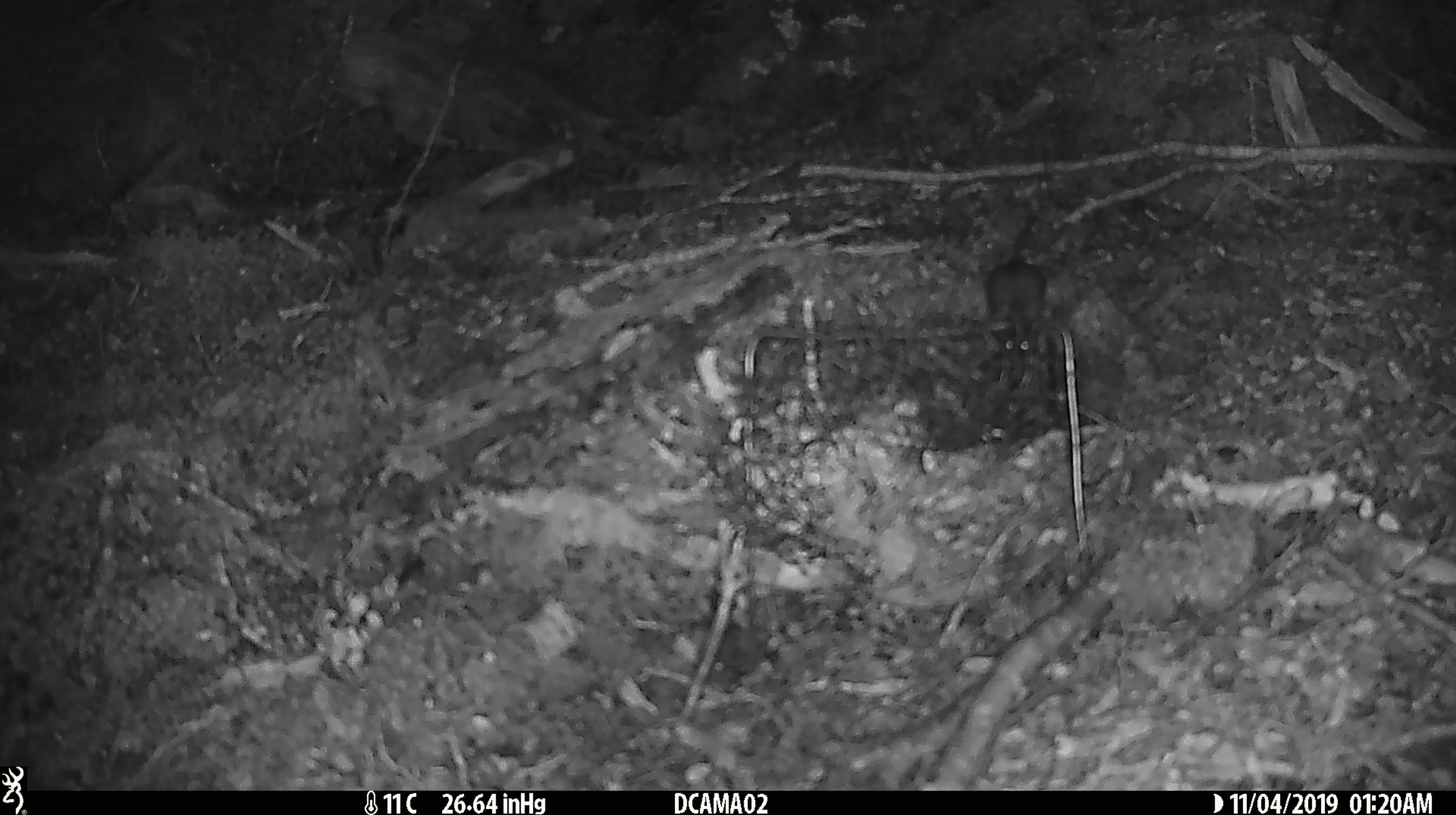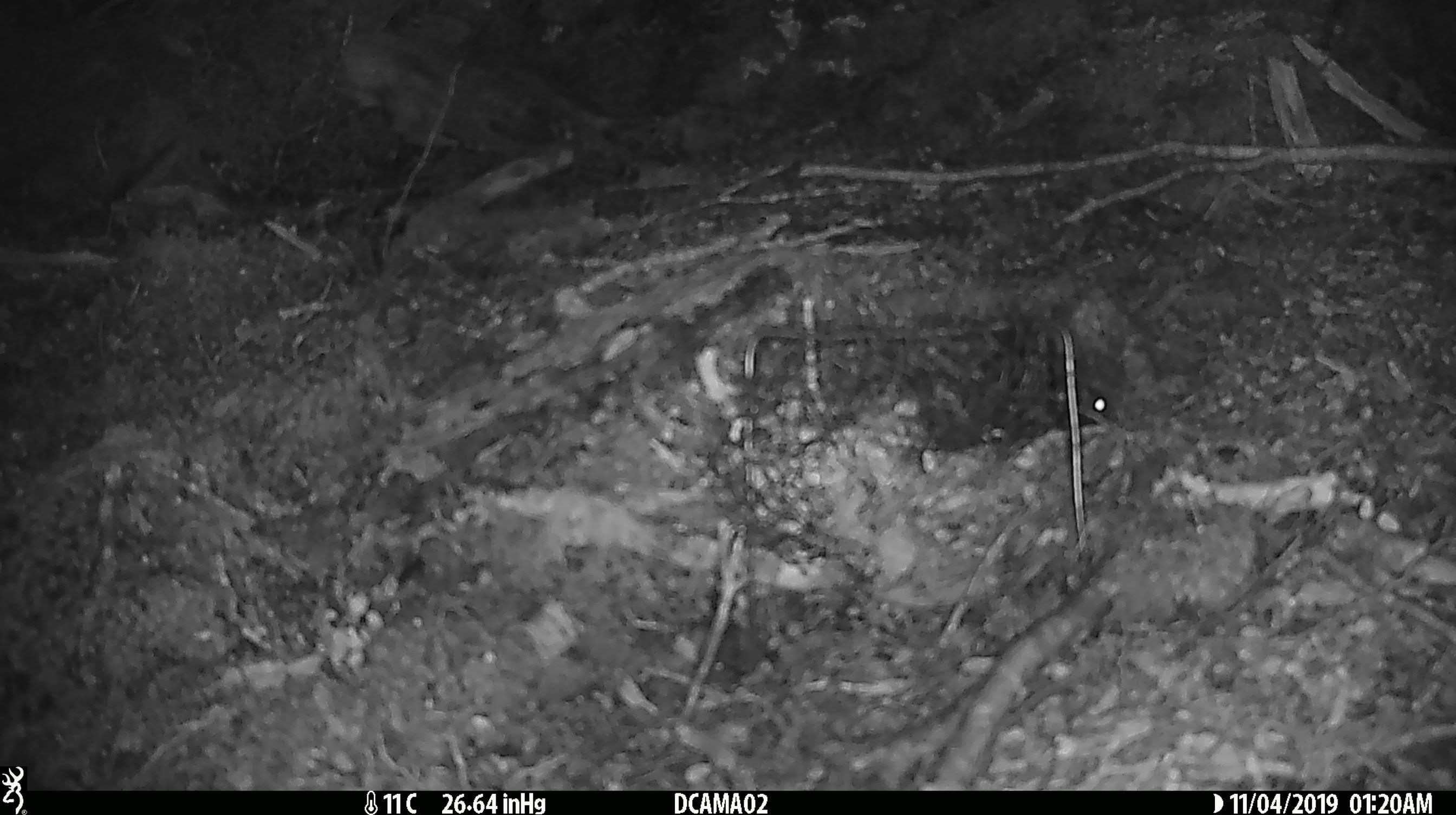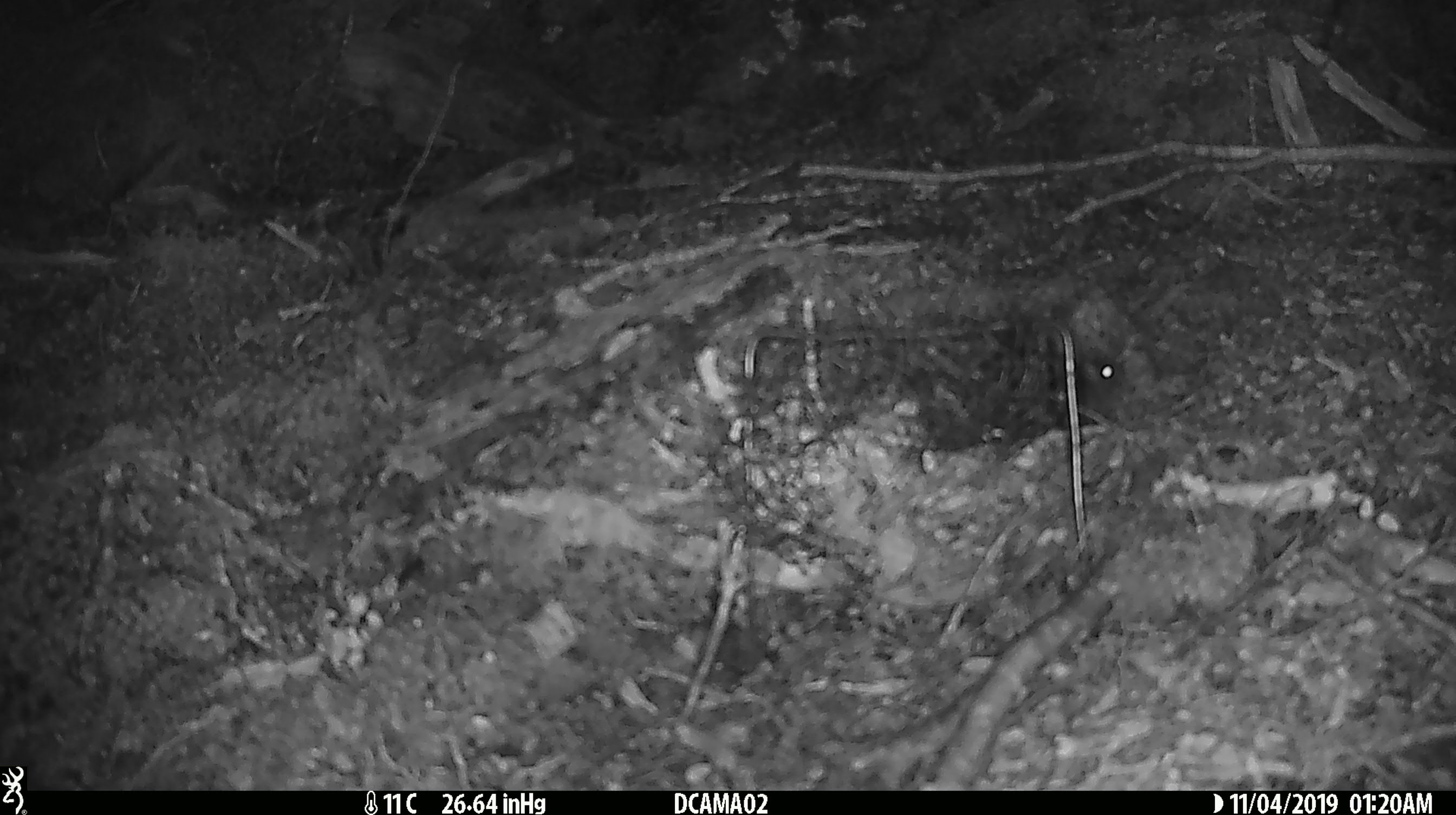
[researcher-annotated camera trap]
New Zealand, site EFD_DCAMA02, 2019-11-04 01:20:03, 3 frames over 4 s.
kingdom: Animalia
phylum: Chordata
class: Mammalia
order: Rodentia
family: Muridae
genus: Mus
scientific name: Mus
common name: mouse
Mouse (Mus).